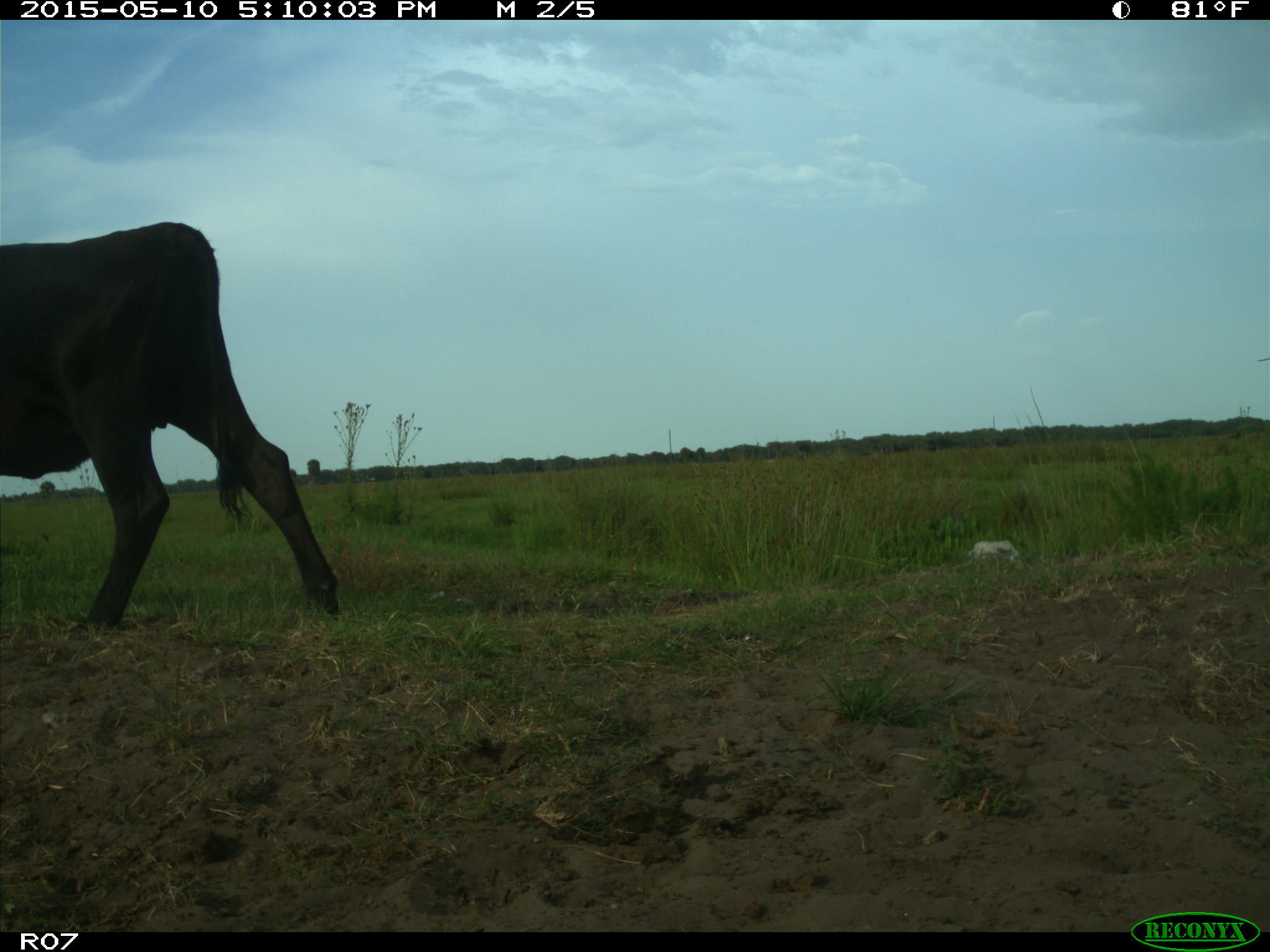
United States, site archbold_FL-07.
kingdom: Animalia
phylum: Chordata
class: Mammalia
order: Artiodactyla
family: Bovidae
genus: Bos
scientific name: Bos taurus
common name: domestic cow